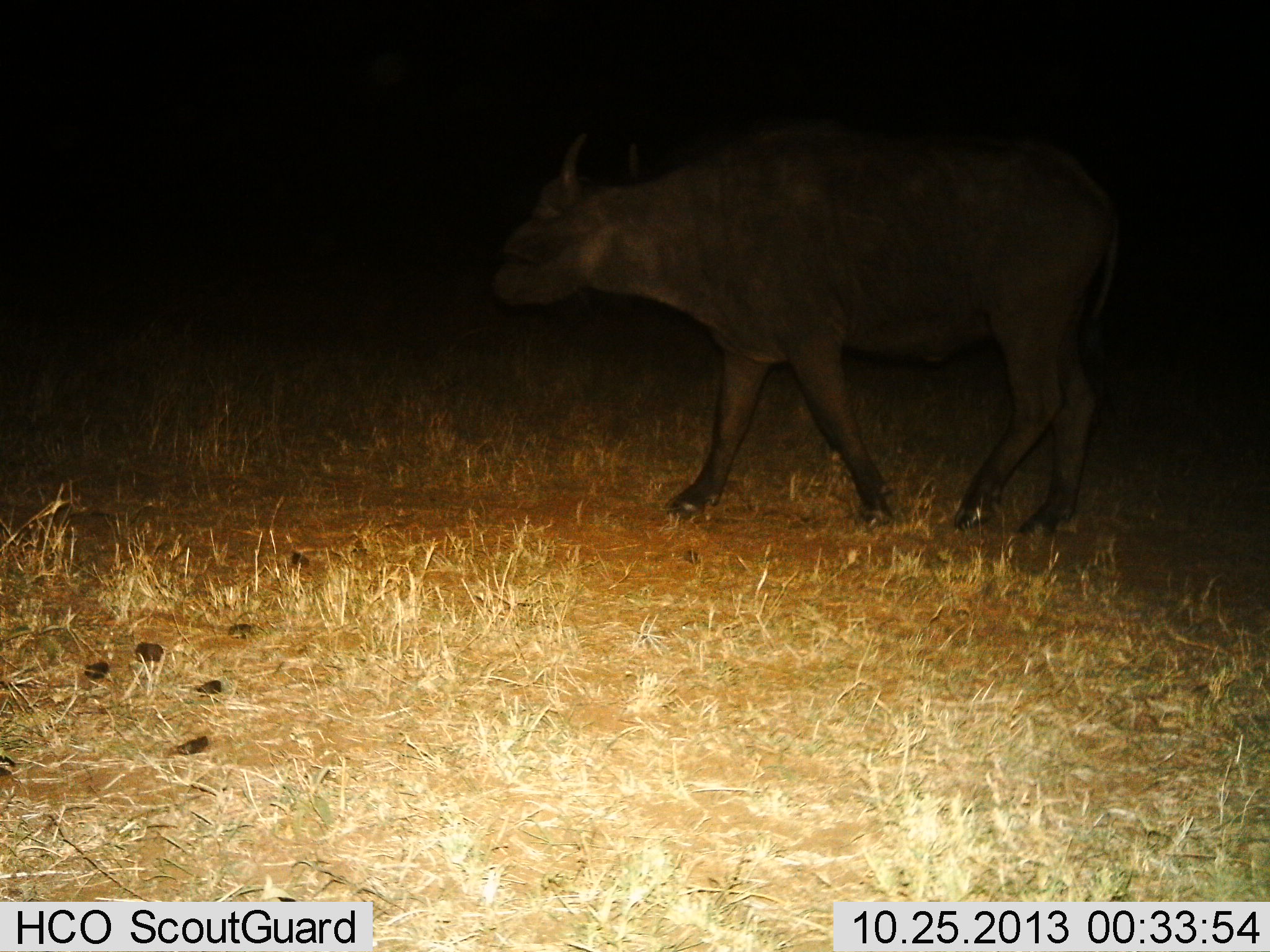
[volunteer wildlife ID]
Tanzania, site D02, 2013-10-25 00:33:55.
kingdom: Animalia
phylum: Chordata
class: Mammalia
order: Artiodactyla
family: Bovidae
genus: Syncerus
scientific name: Syncerus caffer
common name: cape buffalo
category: buffalo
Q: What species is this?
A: Buffalo (cape buffalo) (Syncerus caffer).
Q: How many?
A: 1.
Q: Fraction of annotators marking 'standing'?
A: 20%.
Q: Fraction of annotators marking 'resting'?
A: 0%.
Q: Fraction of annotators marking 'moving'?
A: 90%.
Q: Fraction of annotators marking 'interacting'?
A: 0%.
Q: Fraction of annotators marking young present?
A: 0%.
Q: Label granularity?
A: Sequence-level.